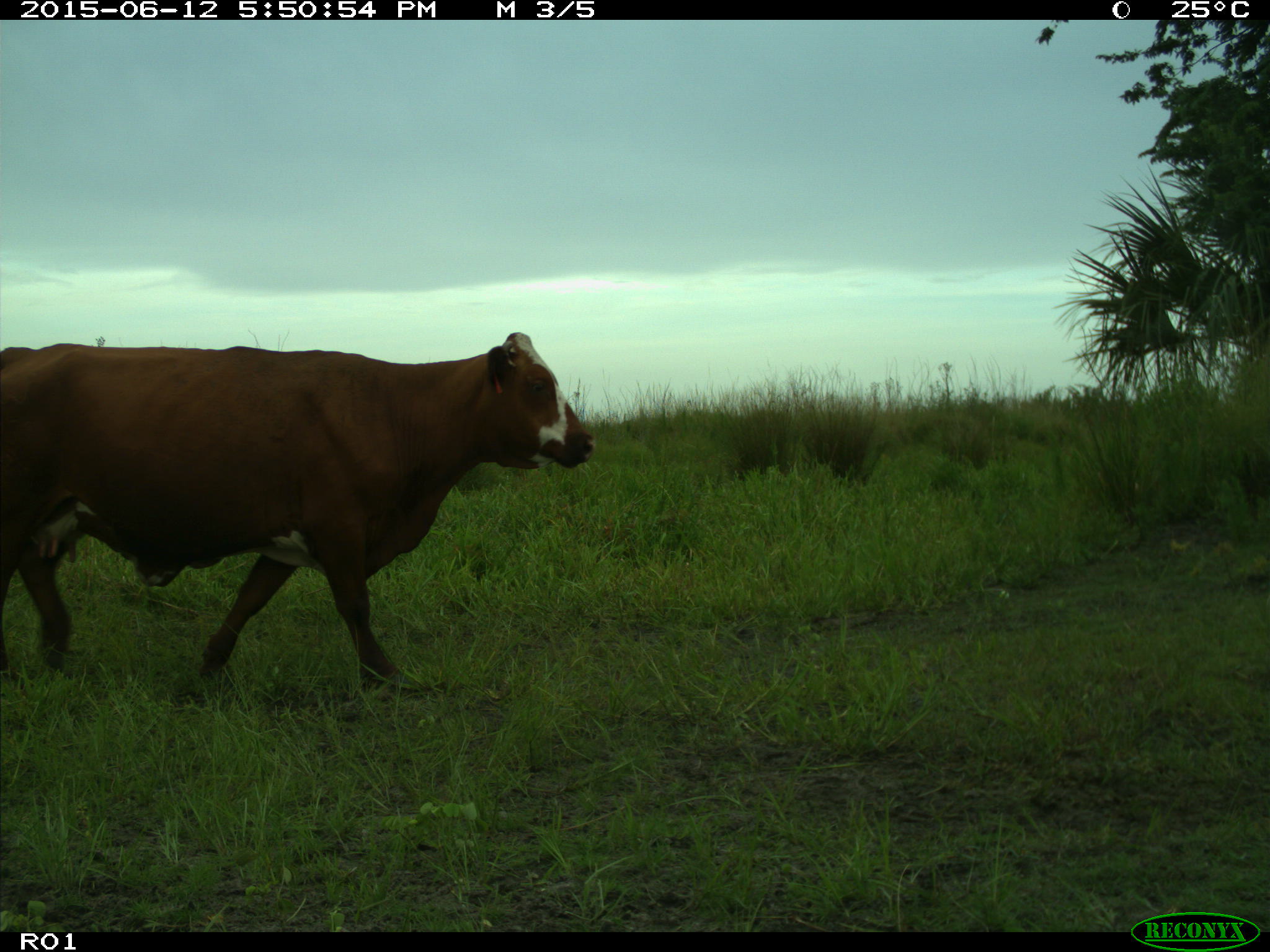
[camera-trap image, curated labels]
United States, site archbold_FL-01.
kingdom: Animalia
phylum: Chordata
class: Mammalia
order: Artiodactyla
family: Bovidae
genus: Bos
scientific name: Bos taurus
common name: domestic cow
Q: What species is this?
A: Bos taurus (domestic cow).